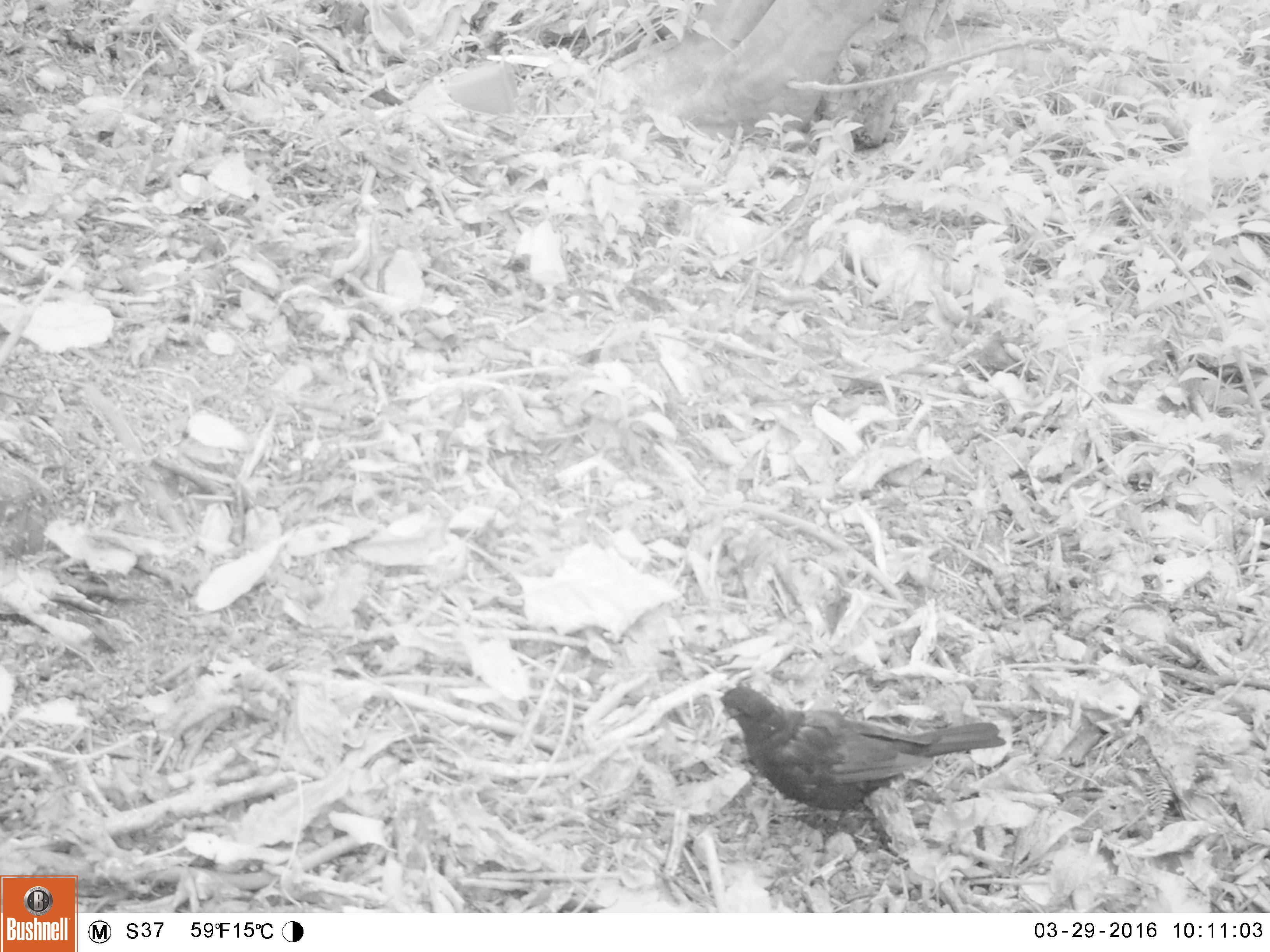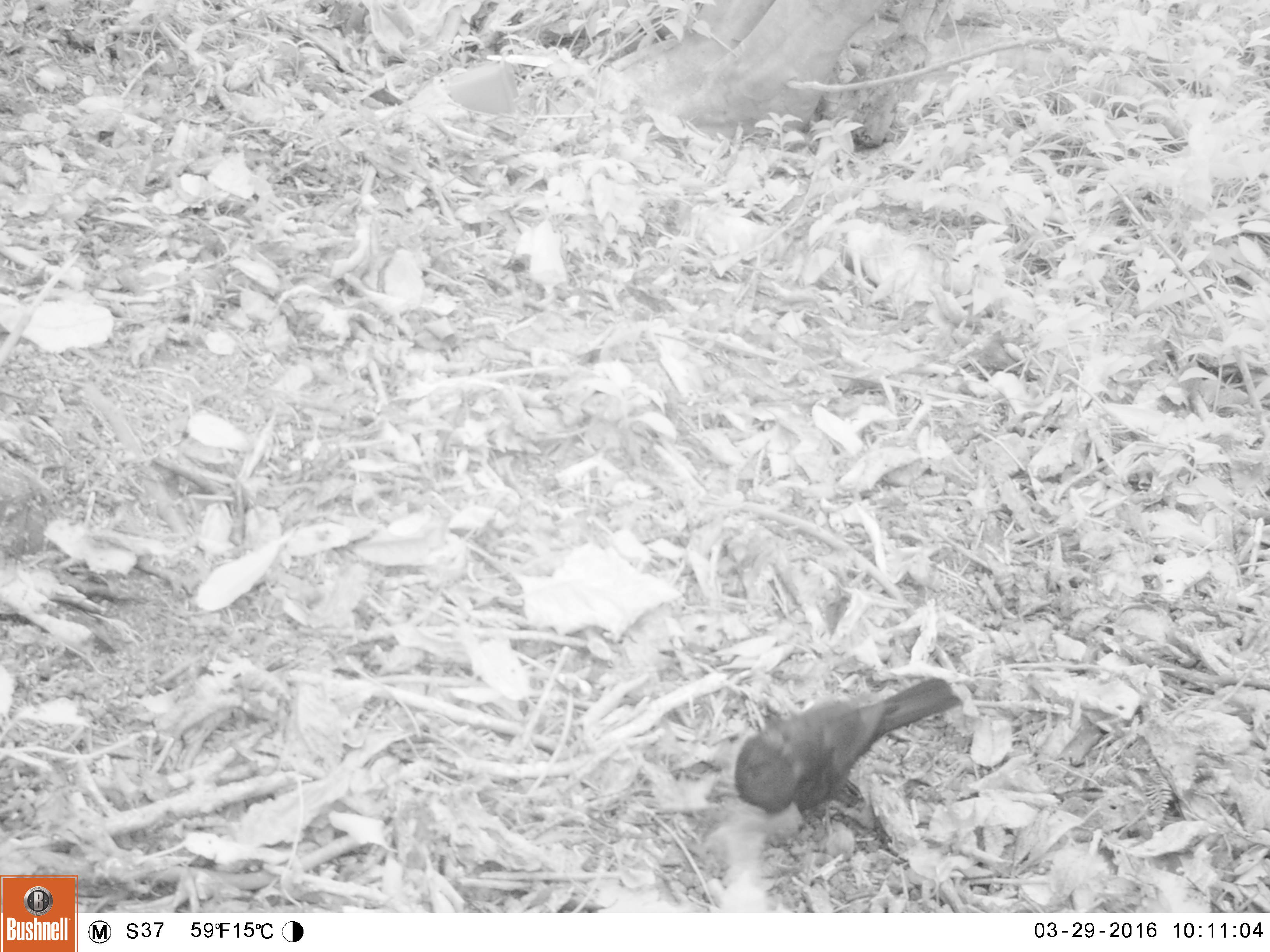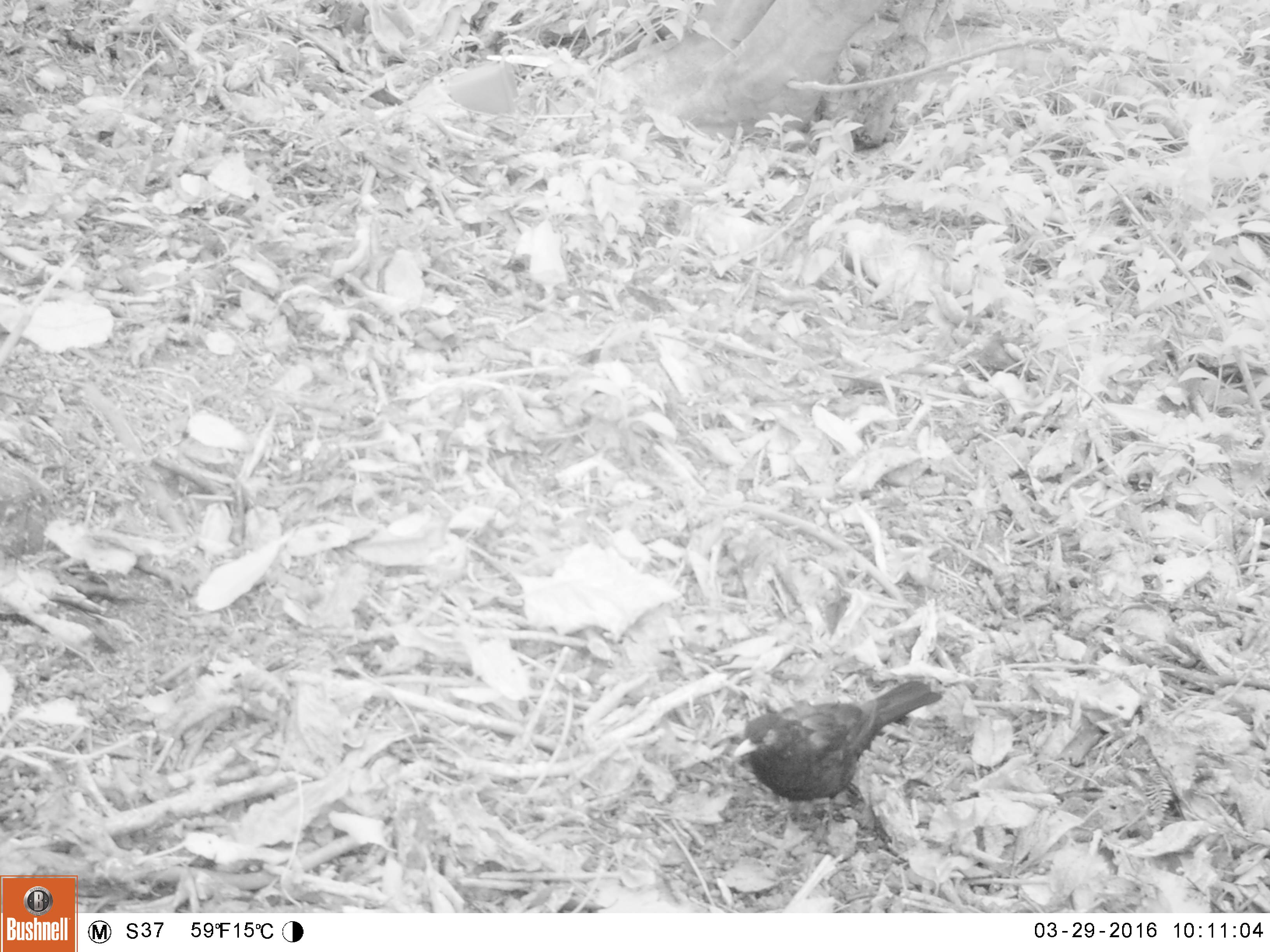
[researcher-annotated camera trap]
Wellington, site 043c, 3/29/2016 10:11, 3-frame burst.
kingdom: Animalia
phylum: Chordata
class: Aves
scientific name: Aves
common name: bird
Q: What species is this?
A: Bird (Aves).